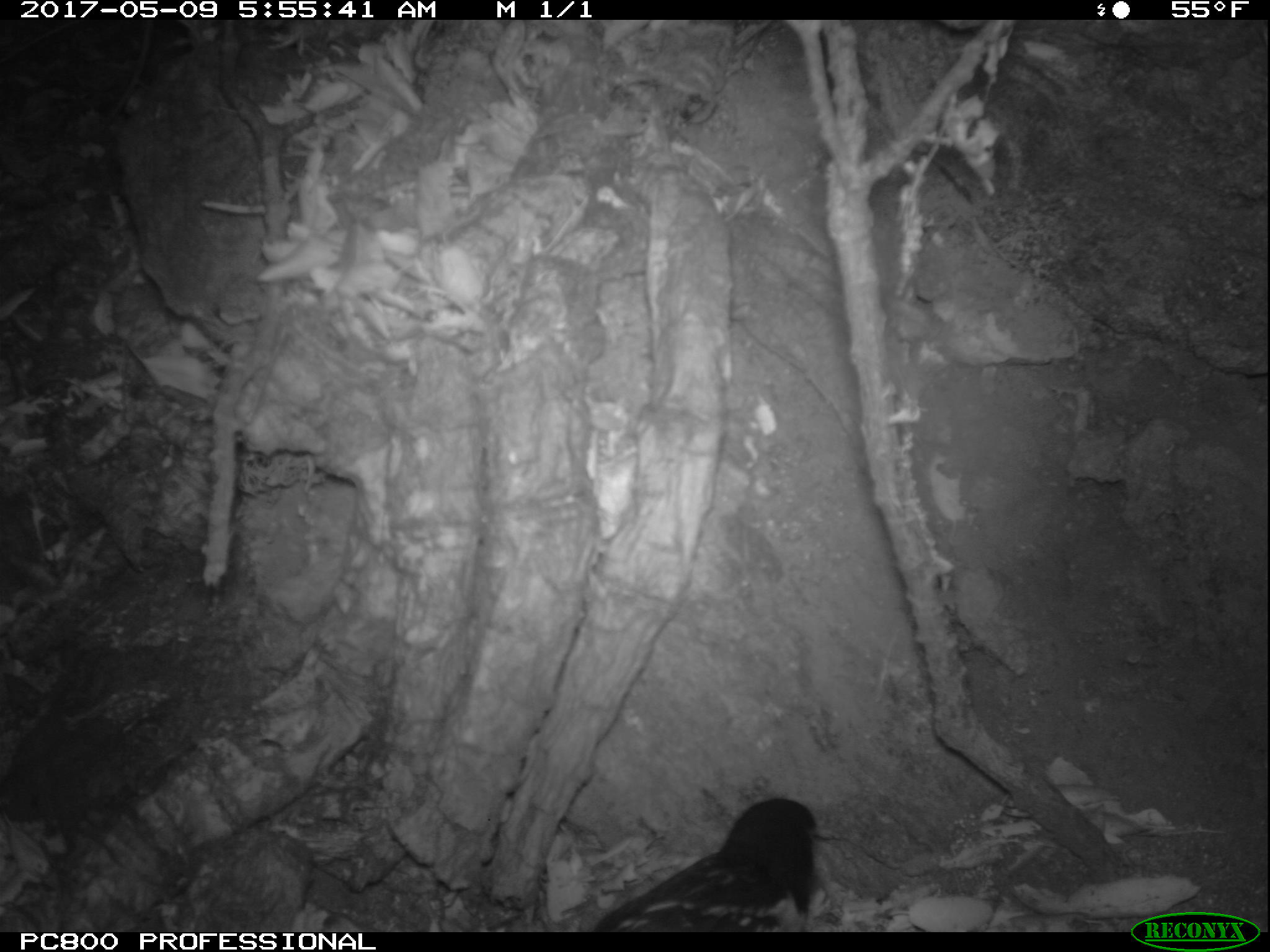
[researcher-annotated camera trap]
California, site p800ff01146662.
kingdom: Animalia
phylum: Chordata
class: Aves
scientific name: Aves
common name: bird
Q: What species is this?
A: Bird (Aves).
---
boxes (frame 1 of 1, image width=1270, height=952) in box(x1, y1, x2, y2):
bird: box(586, 796, 843, 929)